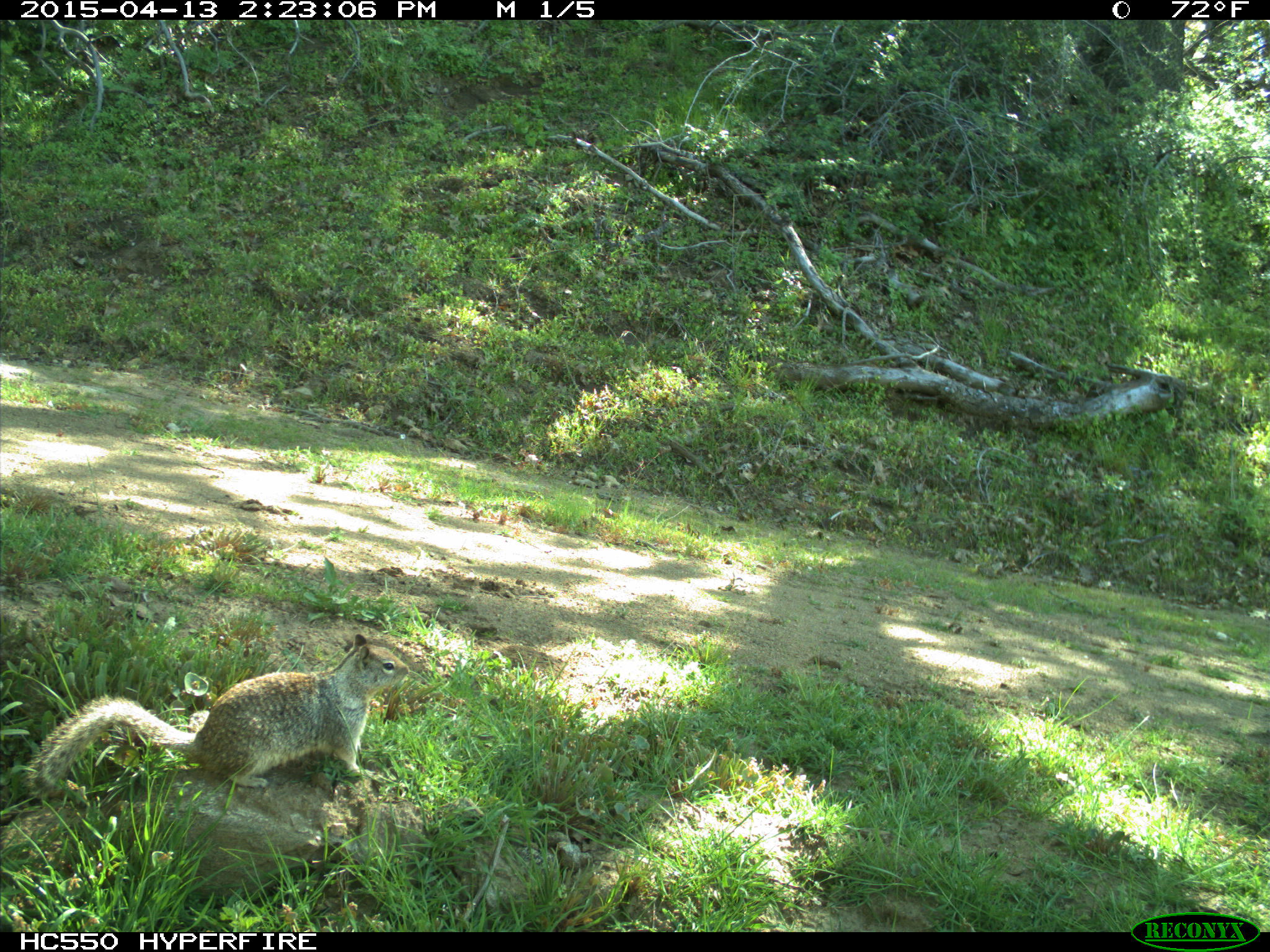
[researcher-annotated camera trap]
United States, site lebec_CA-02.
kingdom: Animalia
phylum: Chordata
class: Mammalia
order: Rodentia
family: Sciuridae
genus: Otospermophilus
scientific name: Otospermophilus beecheyi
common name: california ground squirrel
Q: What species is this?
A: Otospermophilus beecheyi (california ground squirrel).